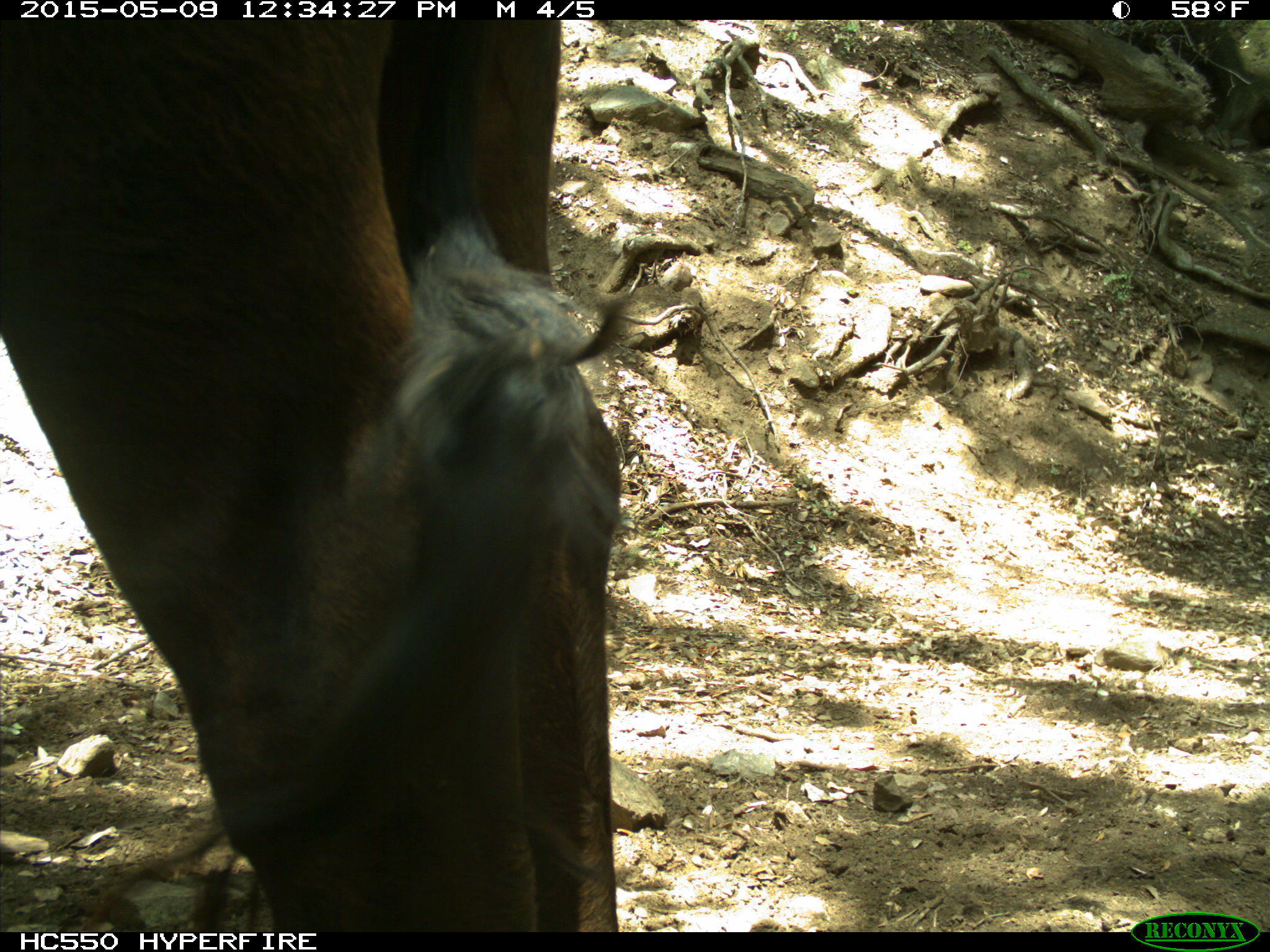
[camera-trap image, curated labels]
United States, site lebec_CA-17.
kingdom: Animalia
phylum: Chordata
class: Mammalia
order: Artiodactyla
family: Bovidae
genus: Bos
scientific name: Bos taurus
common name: domestic cow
Bos taurus (domestic cow).